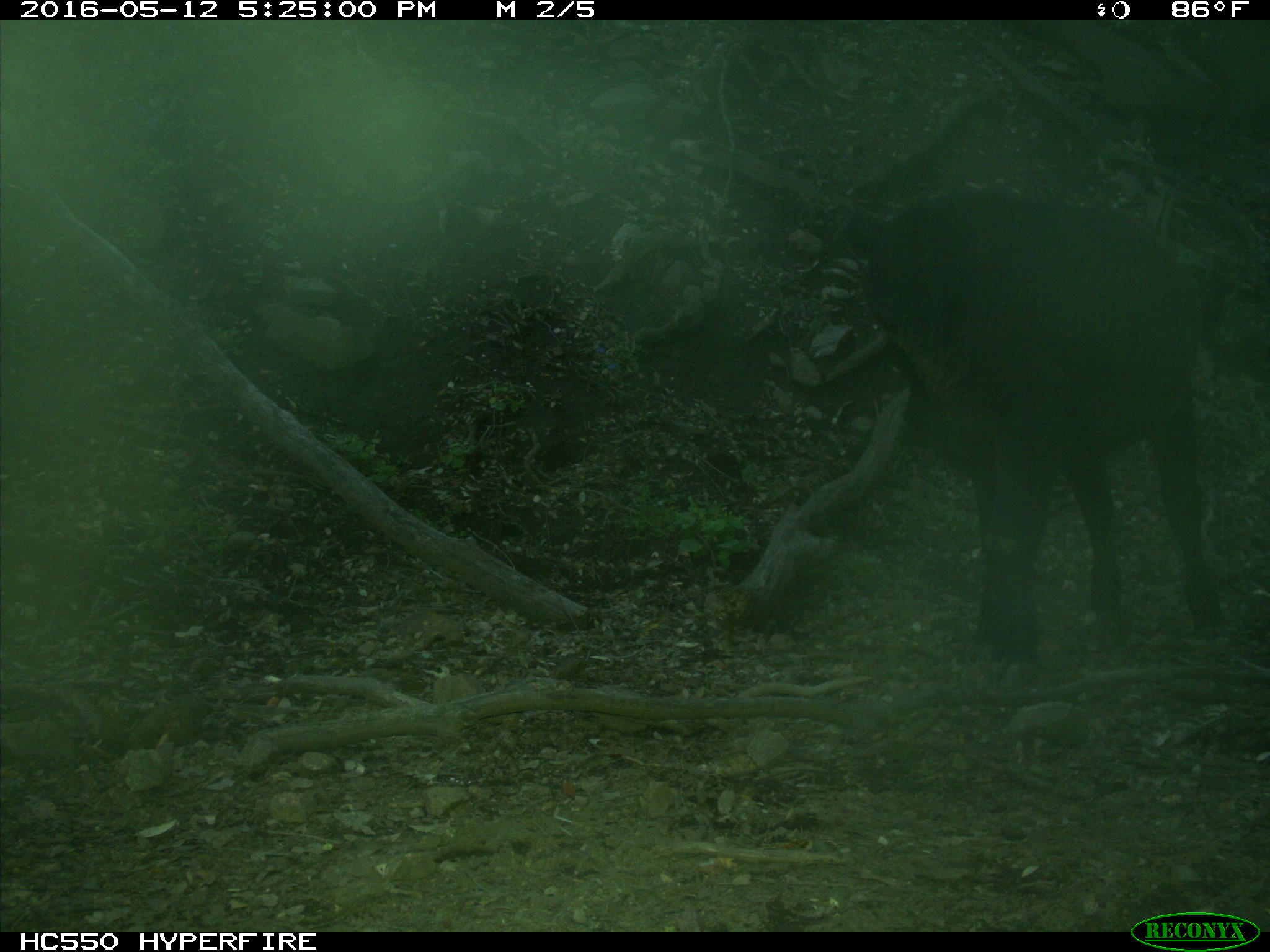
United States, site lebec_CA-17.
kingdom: Animalia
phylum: Chordata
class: Mammalia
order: Artiodactyla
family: Bovidae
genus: Bos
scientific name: Bos taurus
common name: domestic cow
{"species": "Bos taurus (domestic cow)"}